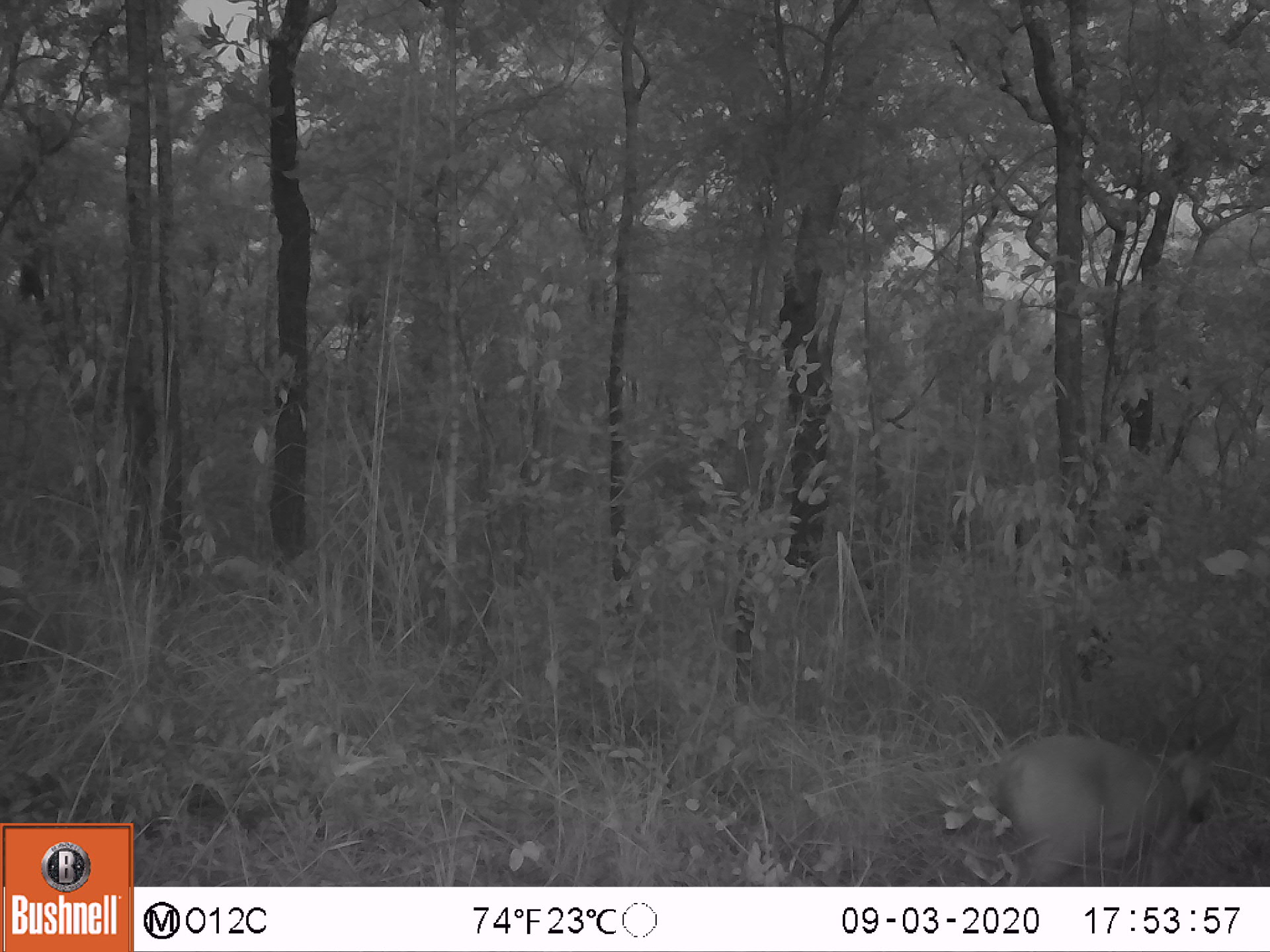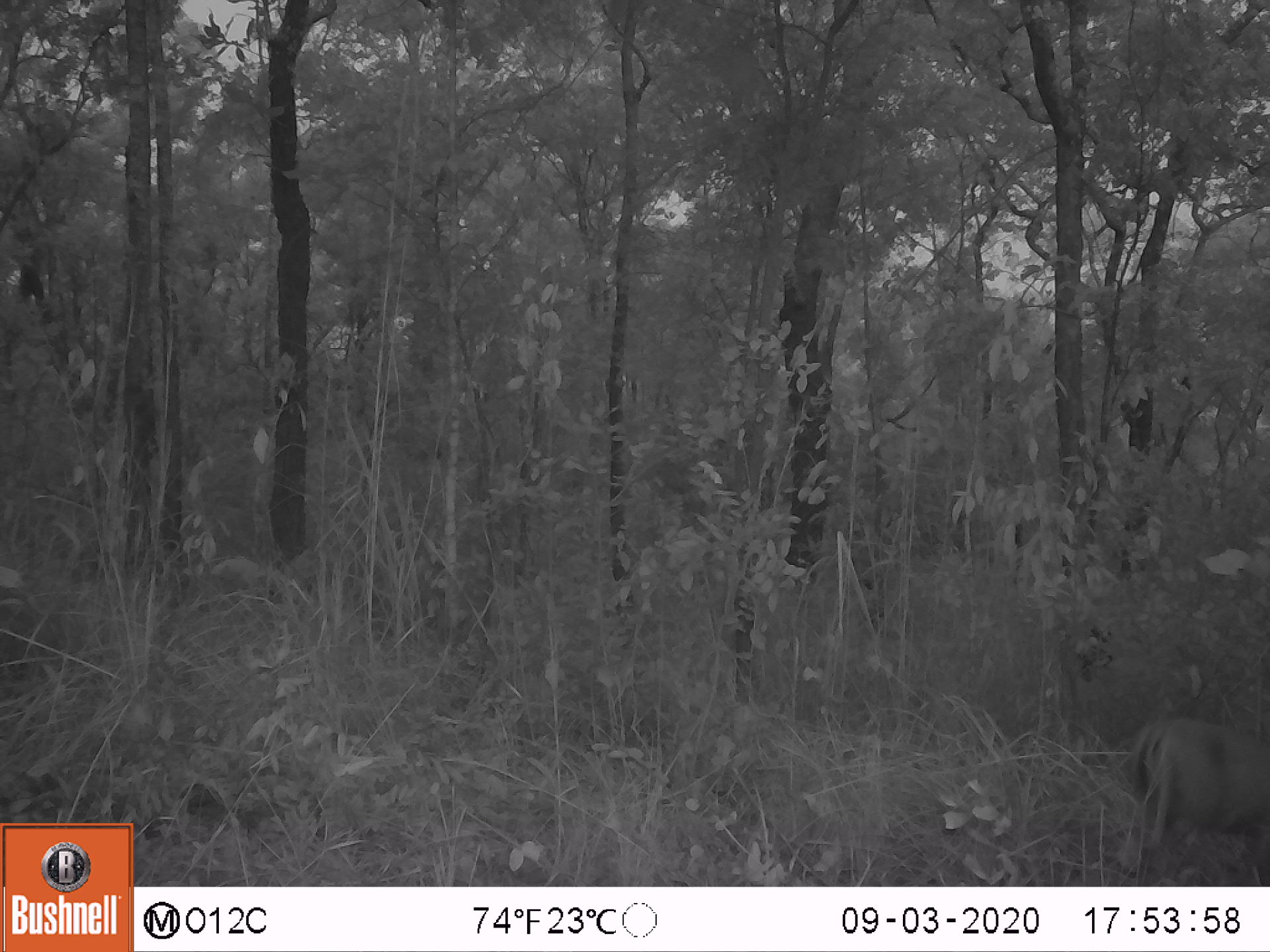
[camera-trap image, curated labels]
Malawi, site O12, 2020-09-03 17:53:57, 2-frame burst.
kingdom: Animalia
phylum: Chordata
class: Mammalia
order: Artiodactyla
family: Bovidae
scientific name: Antilopinae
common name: small antelope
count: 1